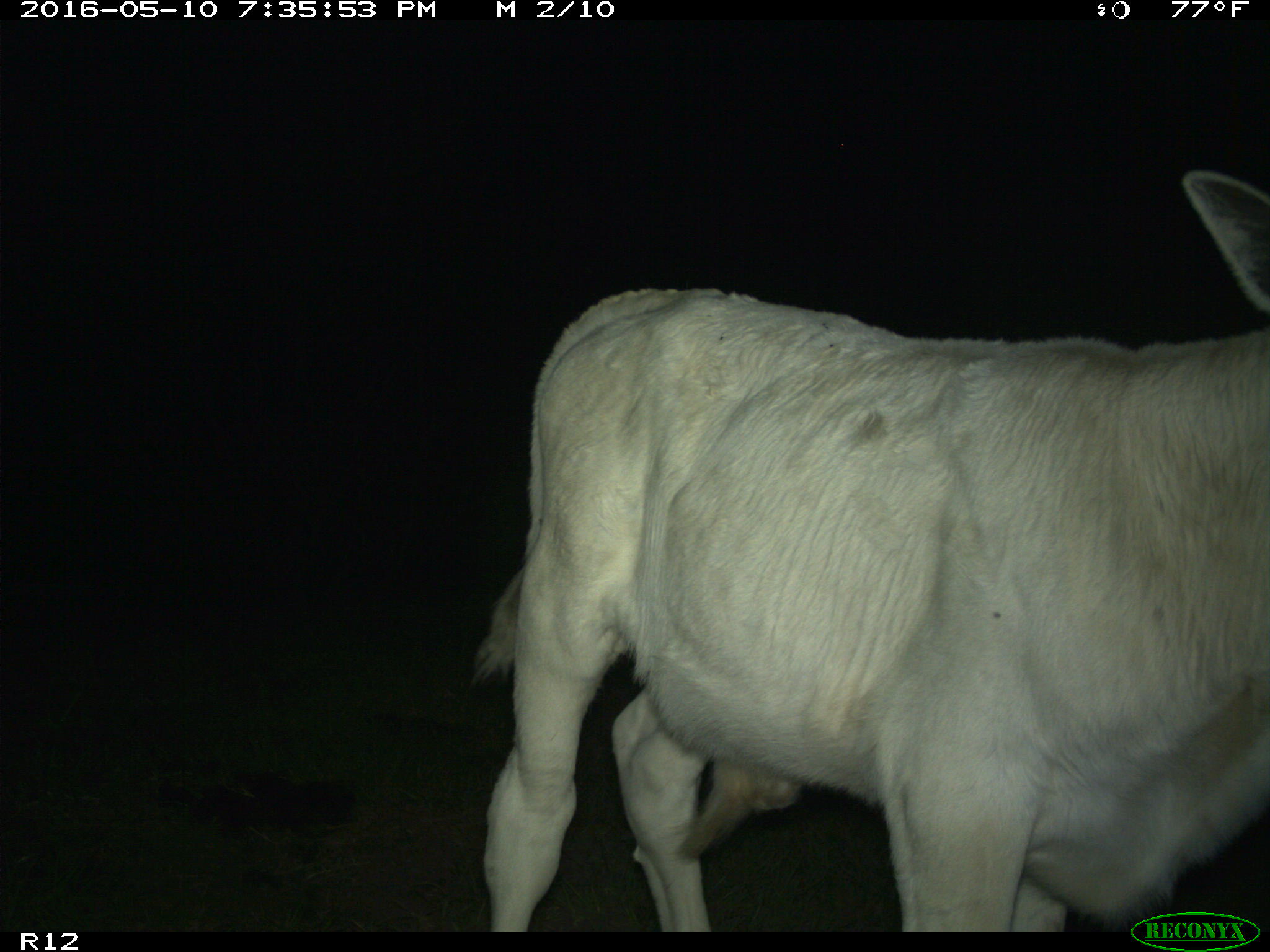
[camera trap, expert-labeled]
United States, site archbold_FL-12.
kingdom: Animalia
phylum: Chordata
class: Mammalia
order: Artiodactyla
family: Bovidae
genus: Bos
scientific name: Bos taurus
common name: domestic cow